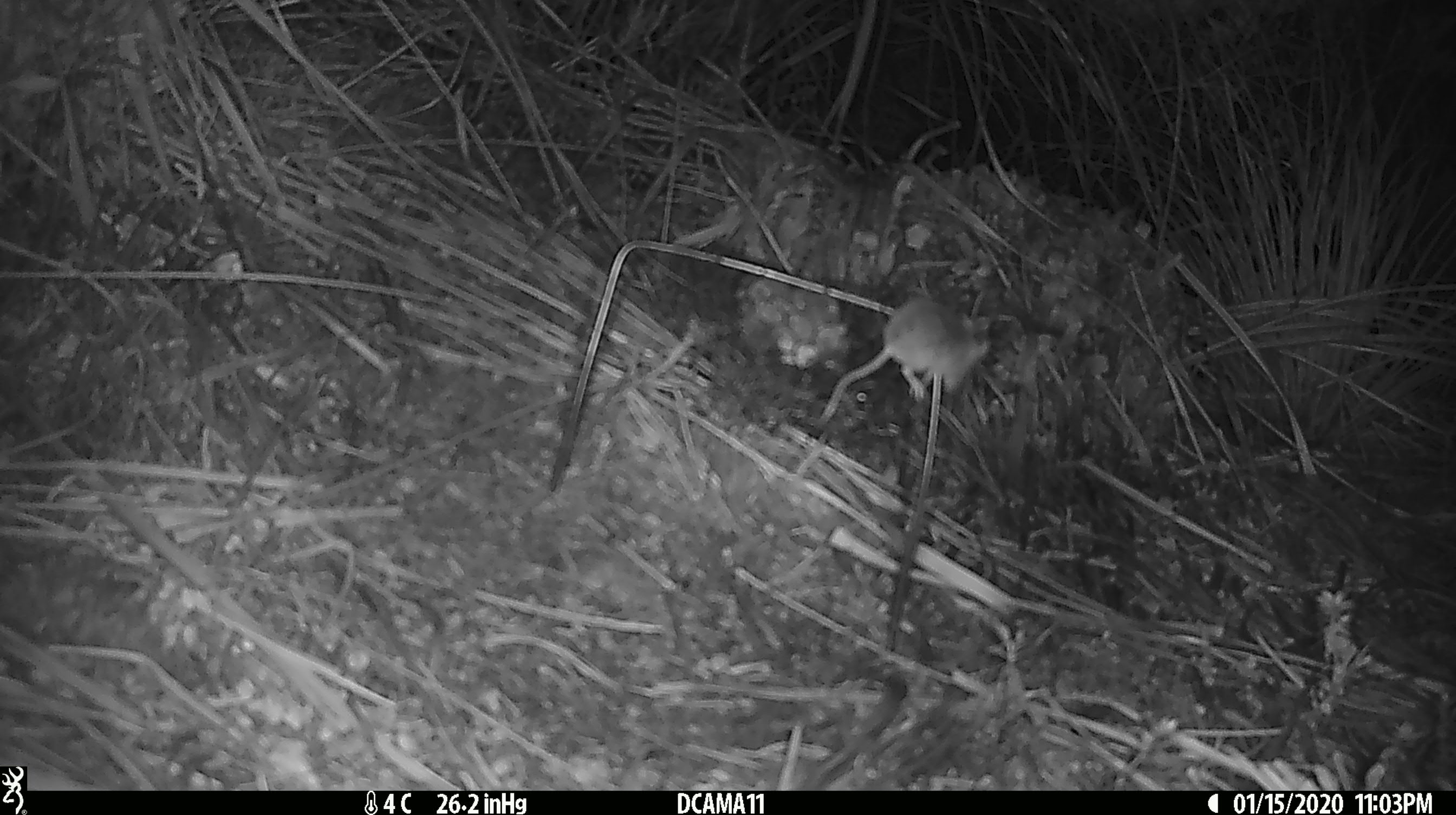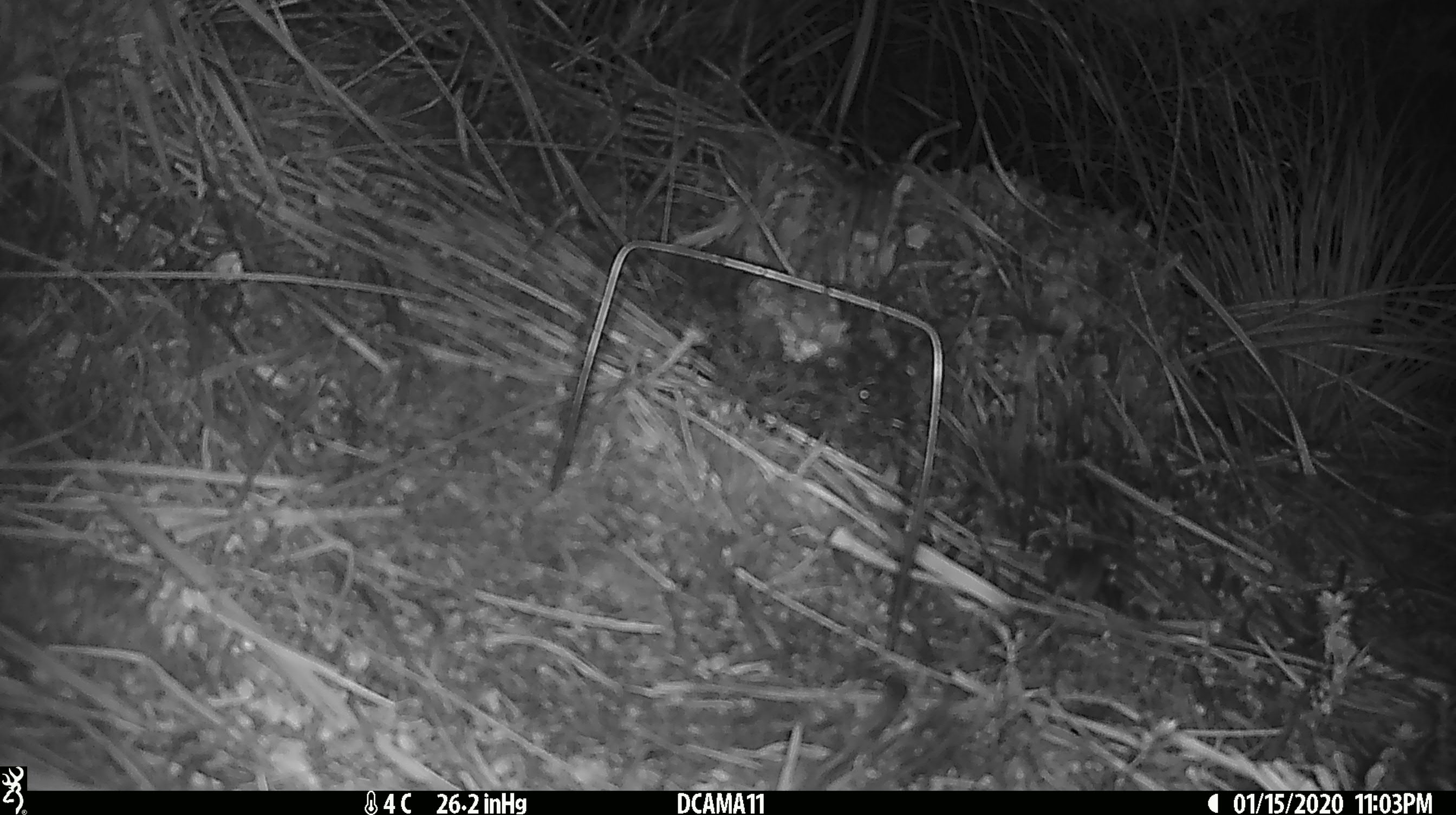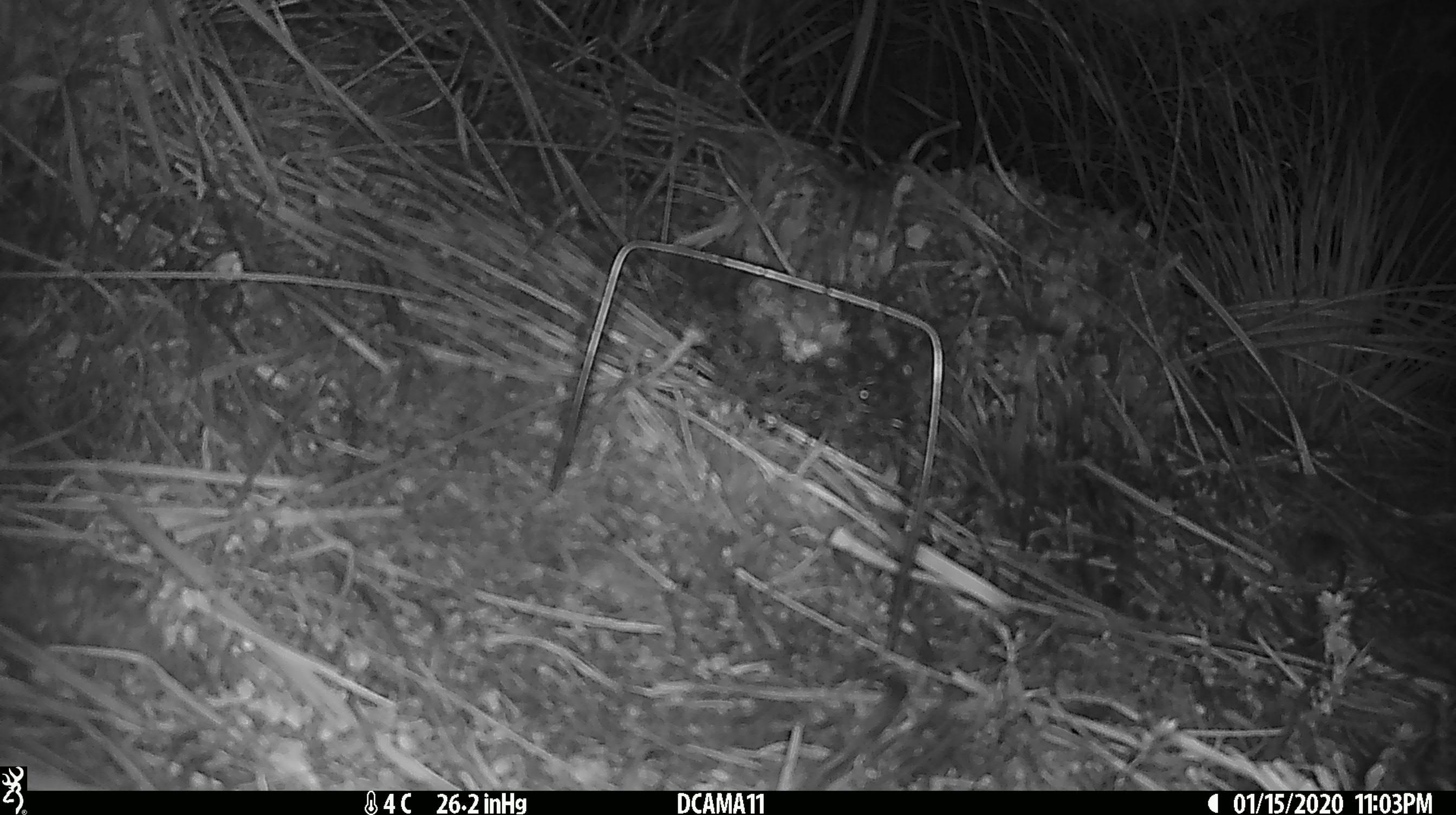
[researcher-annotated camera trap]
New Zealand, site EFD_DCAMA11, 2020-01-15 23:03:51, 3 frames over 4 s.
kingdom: Animalia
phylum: Chordata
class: Mammalia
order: Rodentia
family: Muridae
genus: Mus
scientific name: Mus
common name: mouse